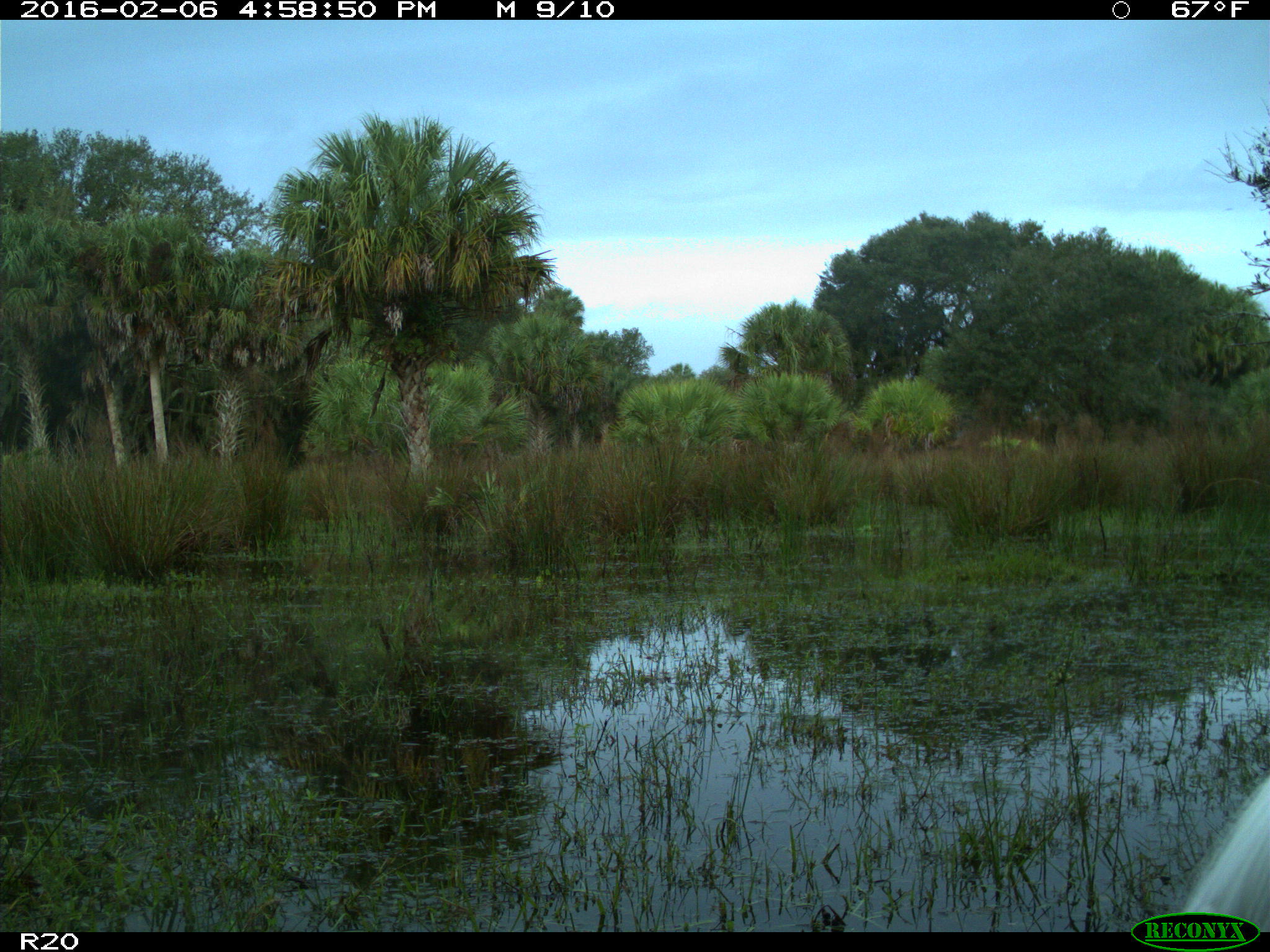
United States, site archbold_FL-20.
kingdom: Animalia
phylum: Chordata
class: Aves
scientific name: Aves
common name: birds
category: unidentified bird